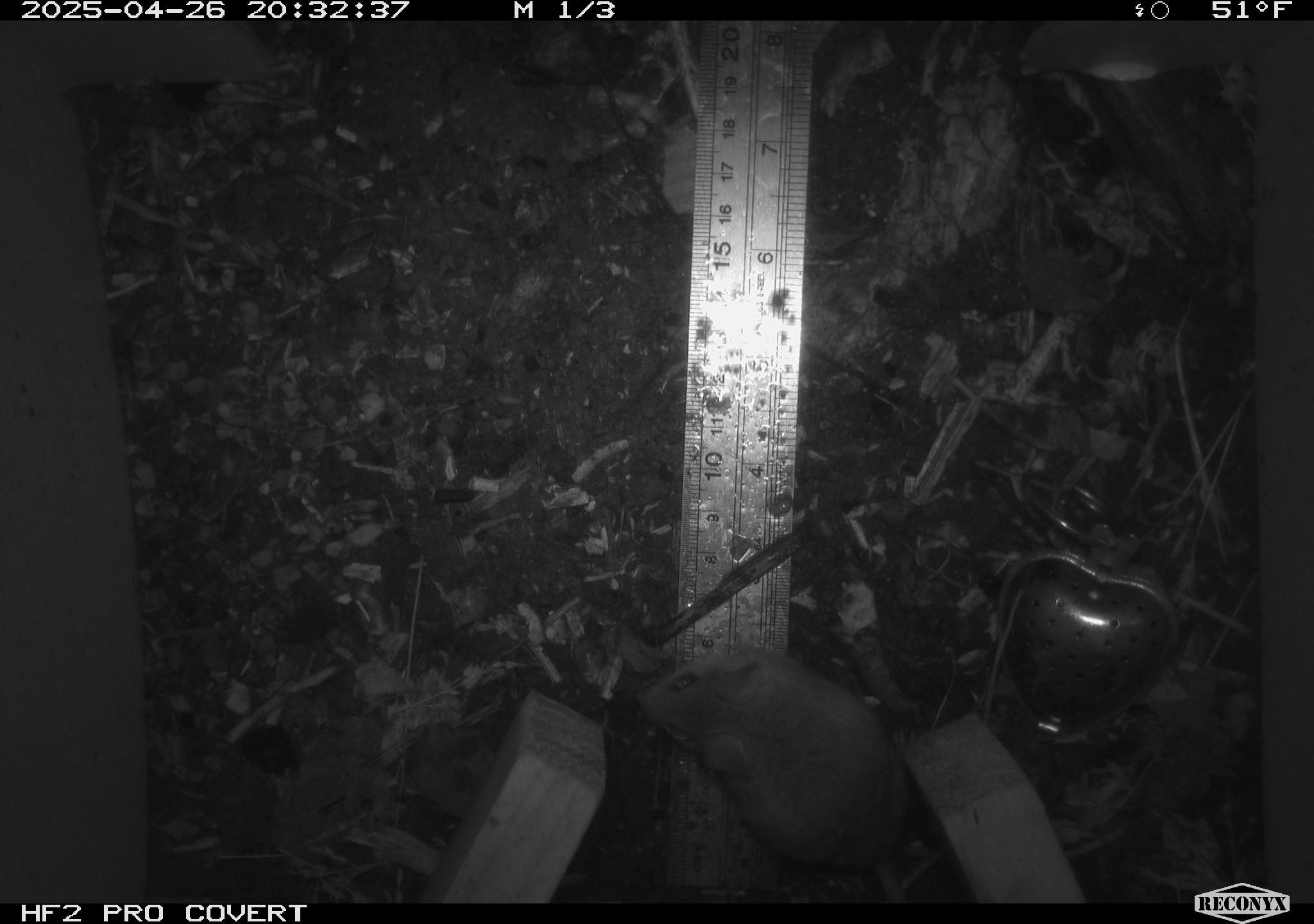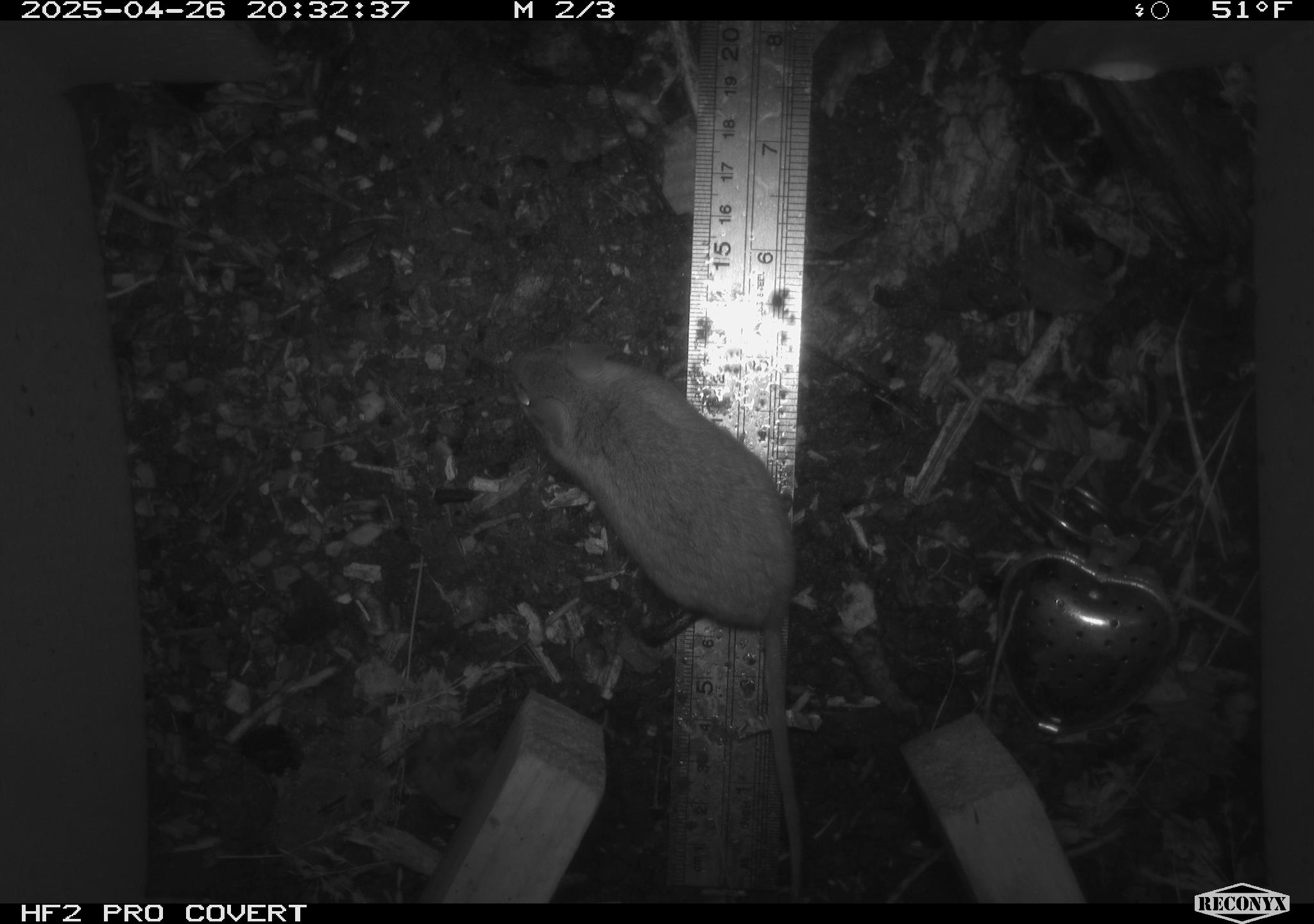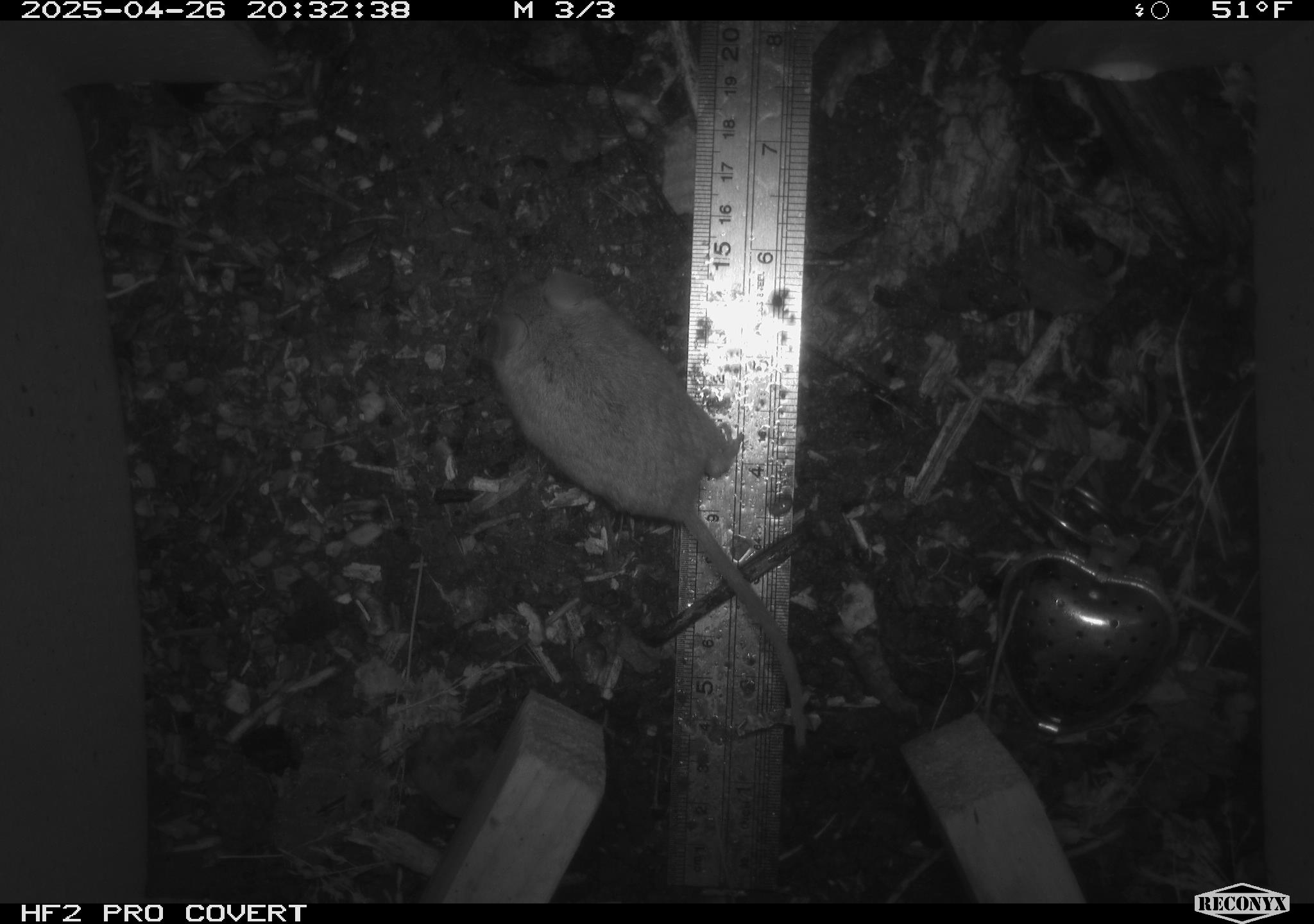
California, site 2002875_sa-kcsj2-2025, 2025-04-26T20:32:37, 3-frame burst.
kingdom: Animalia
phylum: Chordata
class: Mammalia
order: Rodentia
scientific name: Rodentia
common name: rodent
Rodent (Rodentia).